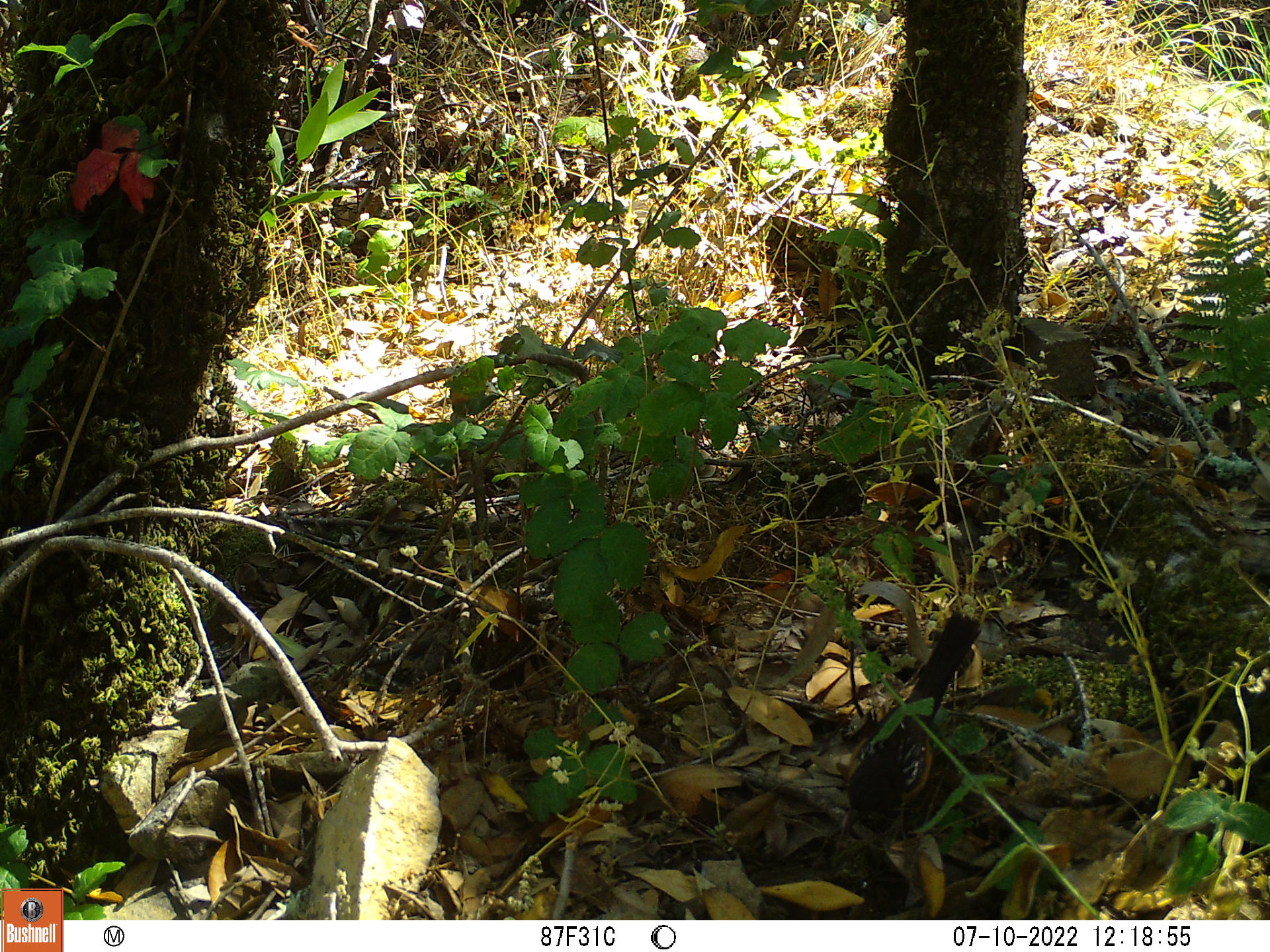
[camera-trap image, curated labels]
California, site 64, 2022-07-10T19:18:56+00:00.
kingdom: Animalia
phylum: Chordata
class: Aves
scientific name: Aves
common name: bird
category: unknown bird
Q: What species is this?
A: Unknown bird (bird) (Aves).